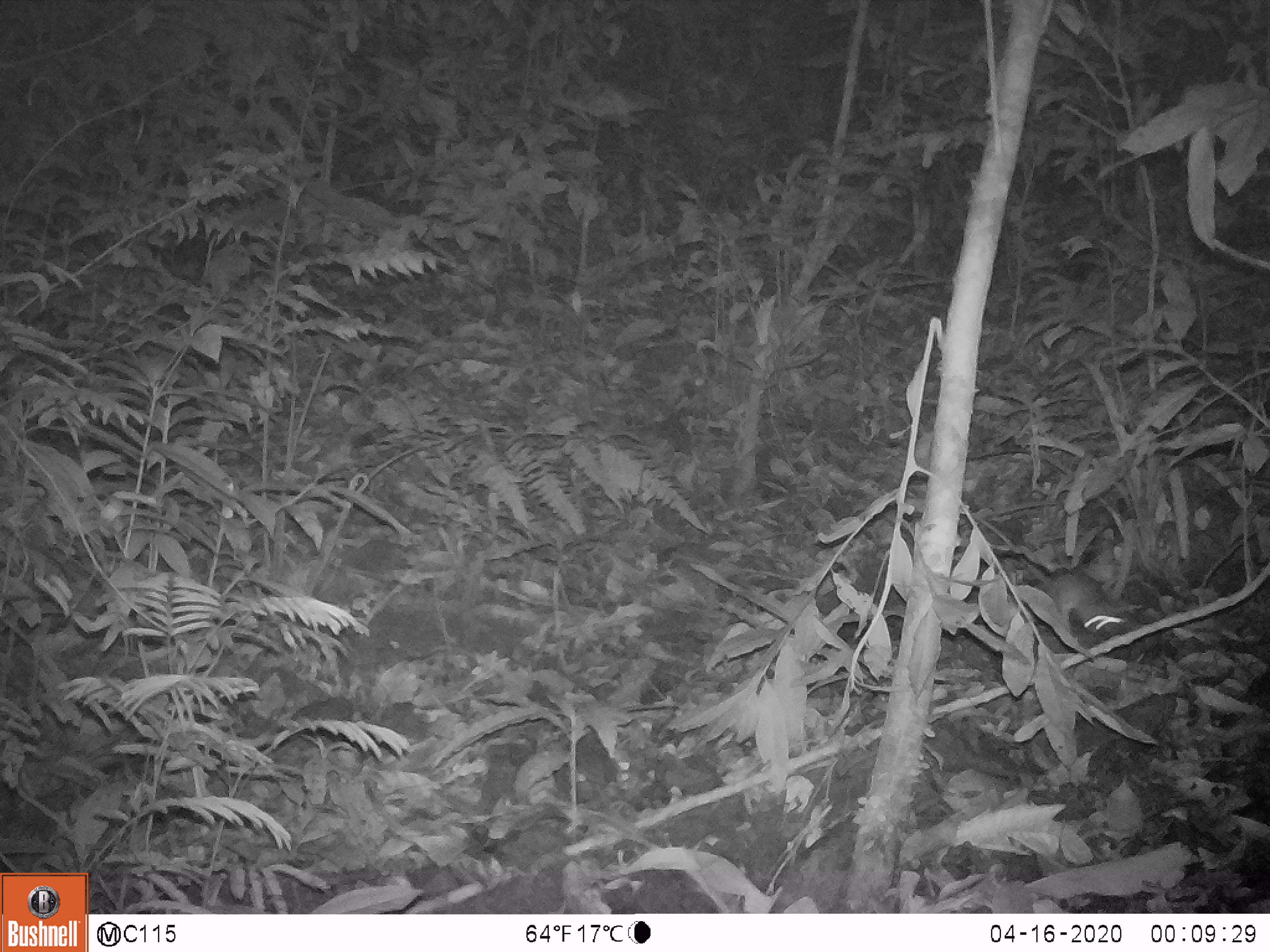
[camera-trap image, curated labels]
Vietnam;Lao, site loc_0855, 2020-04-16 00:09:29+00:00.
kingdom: Animalia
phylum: Chordata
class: Mammalia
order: Rodentia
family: Muridae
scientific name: Muridae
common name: old-world mice and rats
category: unidentified murid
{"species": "unidentified murid (old-world mice and rats) (Muridae)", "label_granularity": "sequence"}